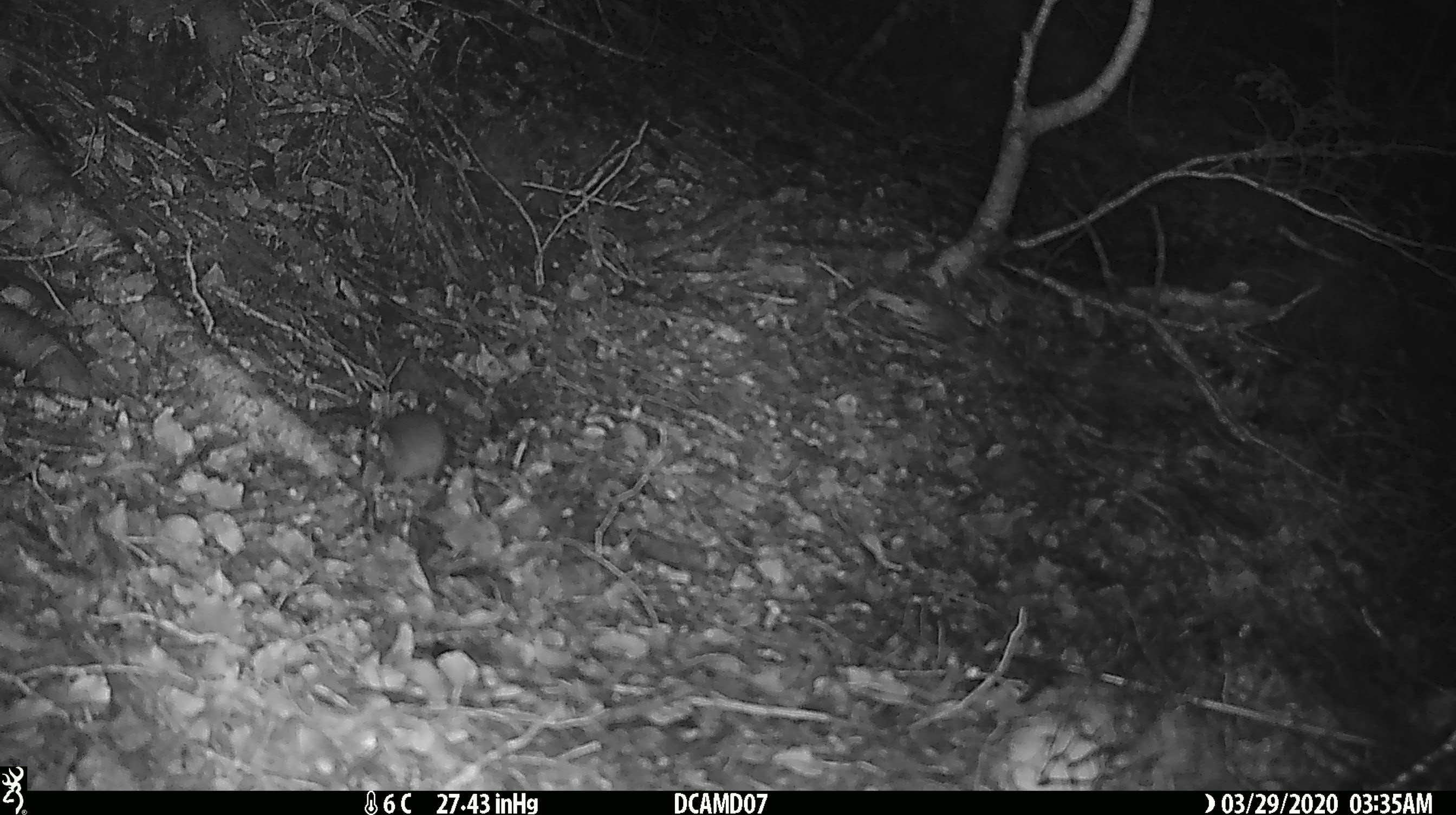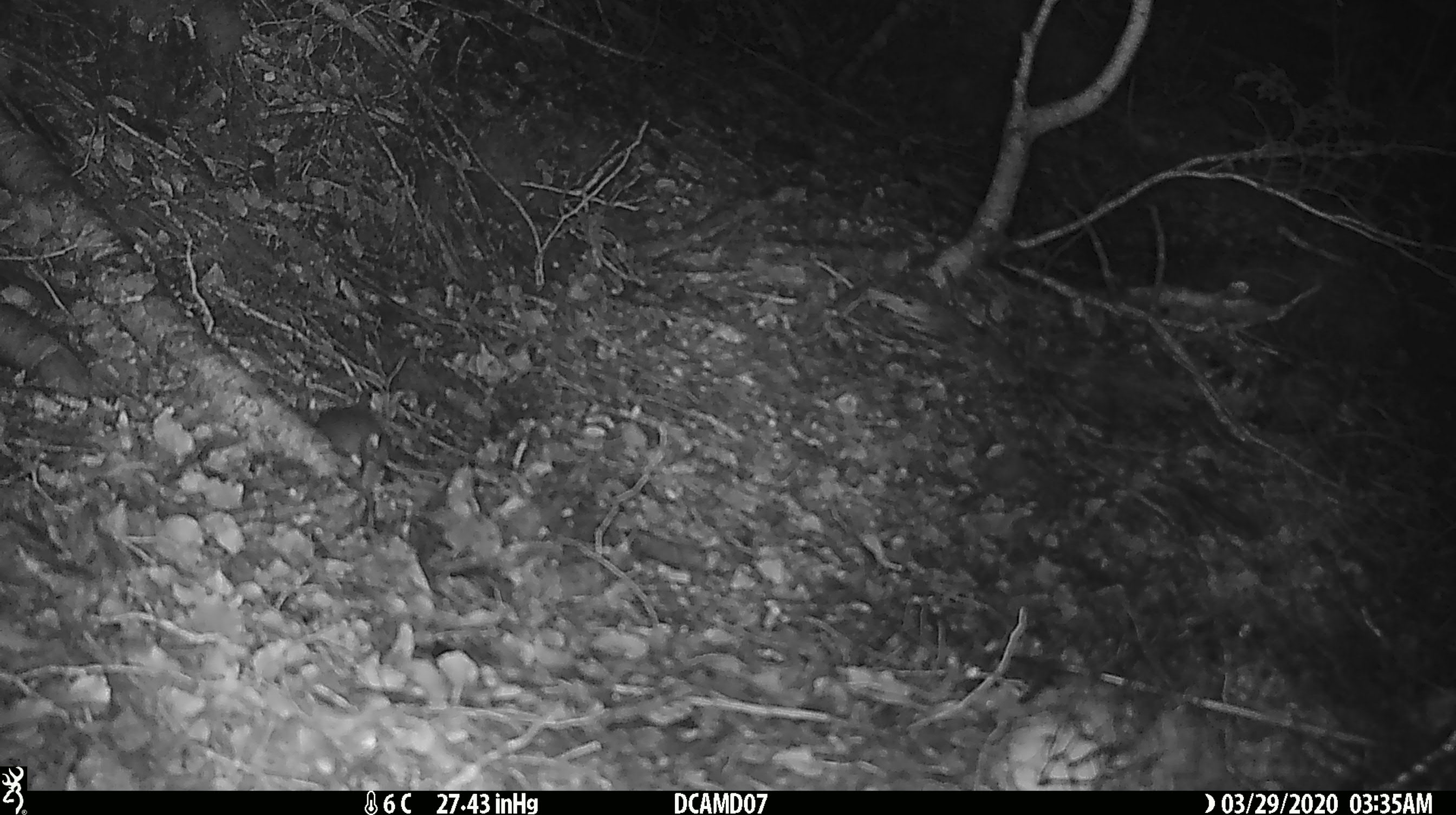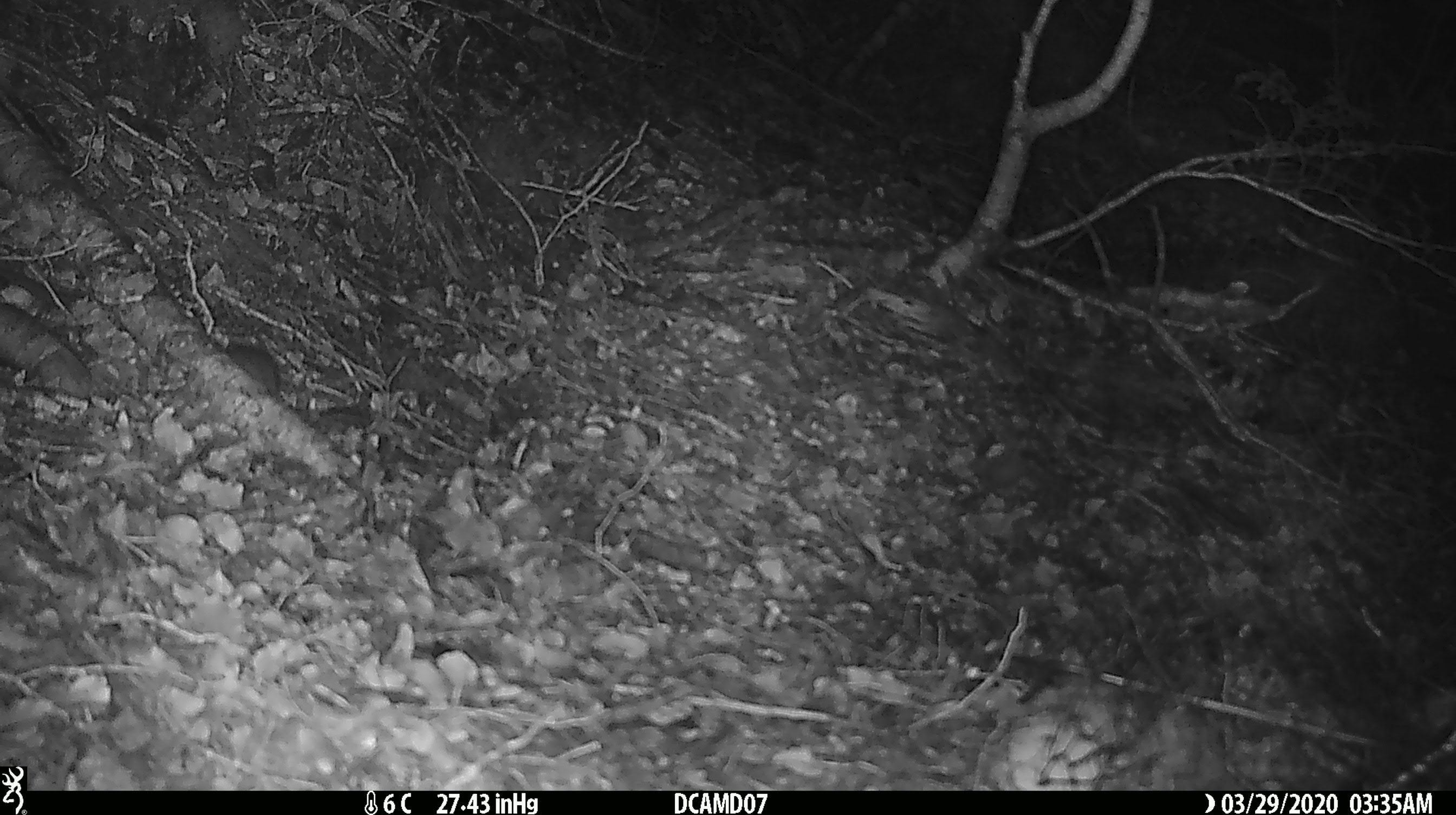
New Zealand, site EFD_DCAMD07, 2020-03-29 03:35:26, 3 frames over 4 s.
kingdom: Animalia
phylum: Chordata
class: Mammalia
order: Rodentia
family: Muridae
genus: Mus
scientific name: Mus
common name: mouse